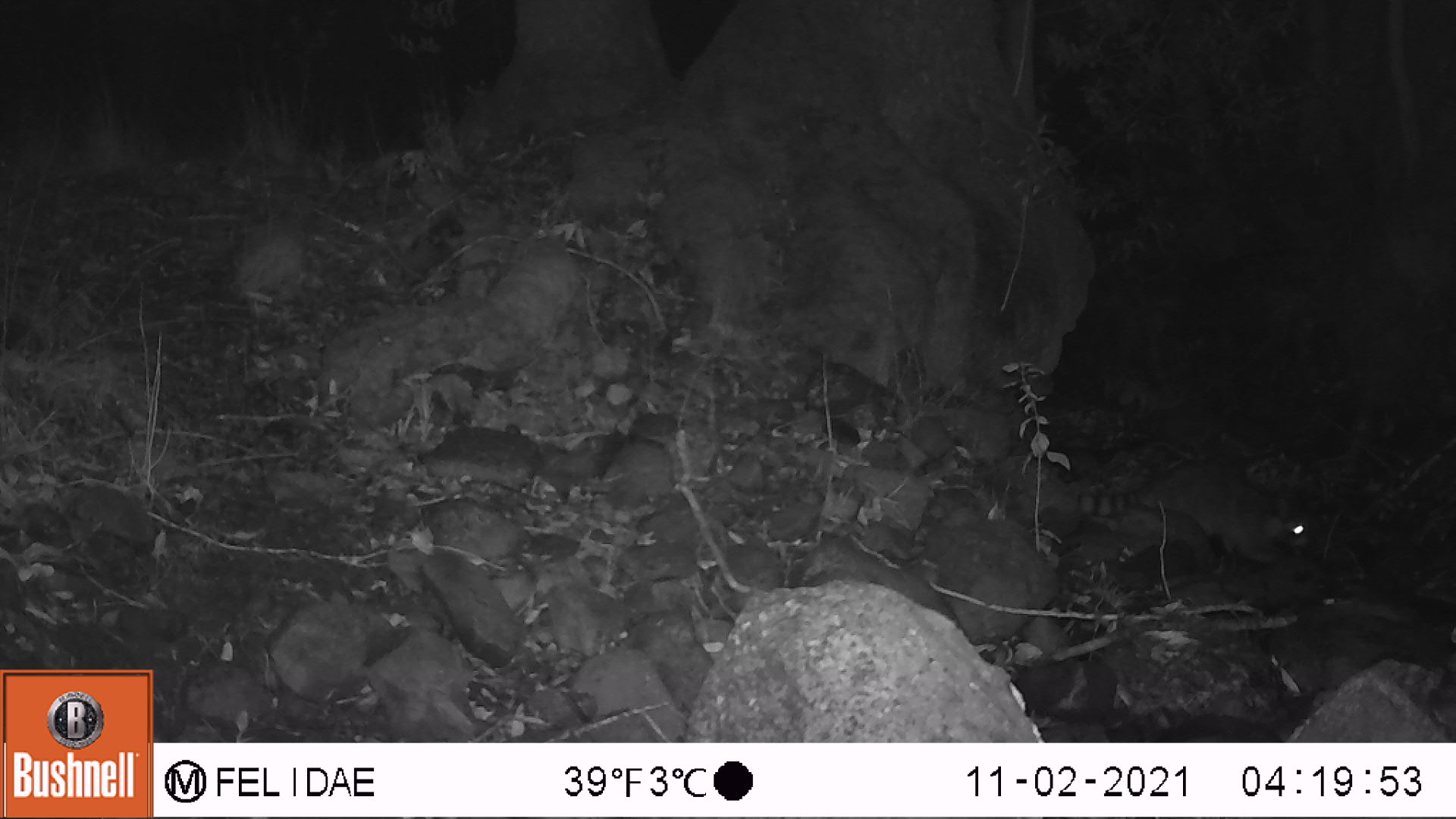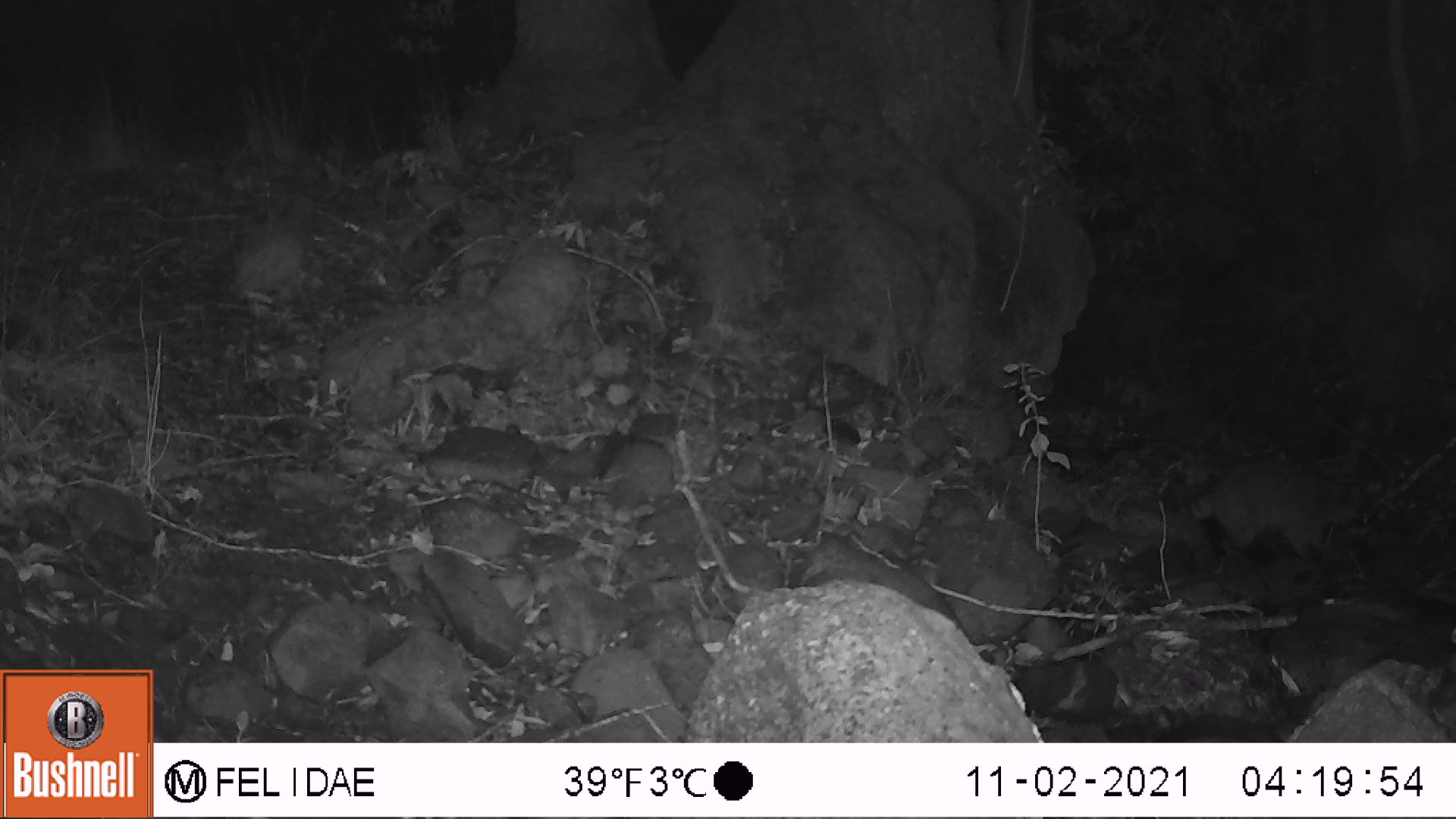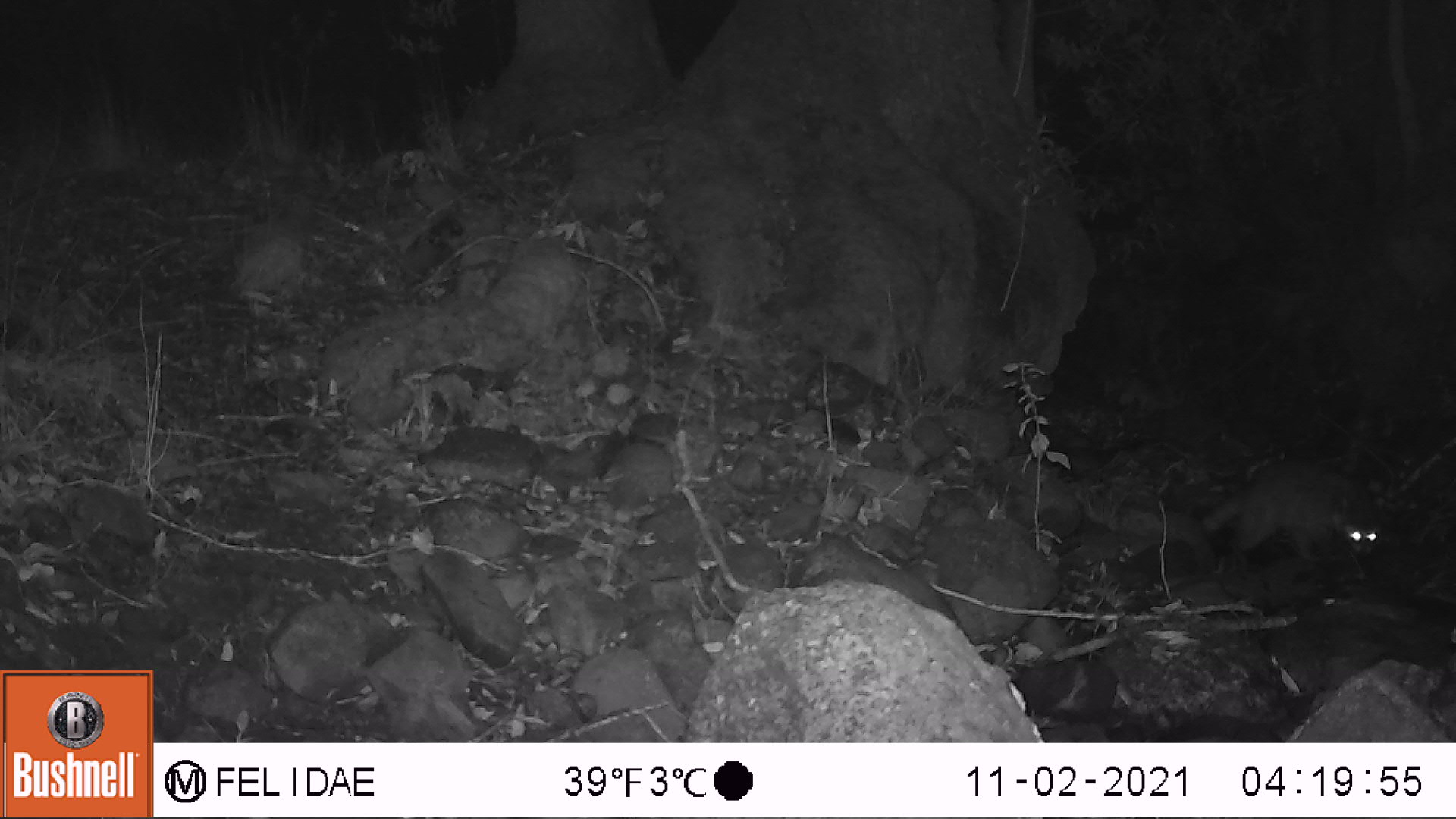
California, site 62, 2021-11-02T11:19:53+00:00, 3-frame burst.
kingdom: Animalia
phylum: Chordata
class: Mammalia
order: Carnivora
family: Procyonidae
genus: Procyon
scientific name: Procyon lotor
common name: raccoon